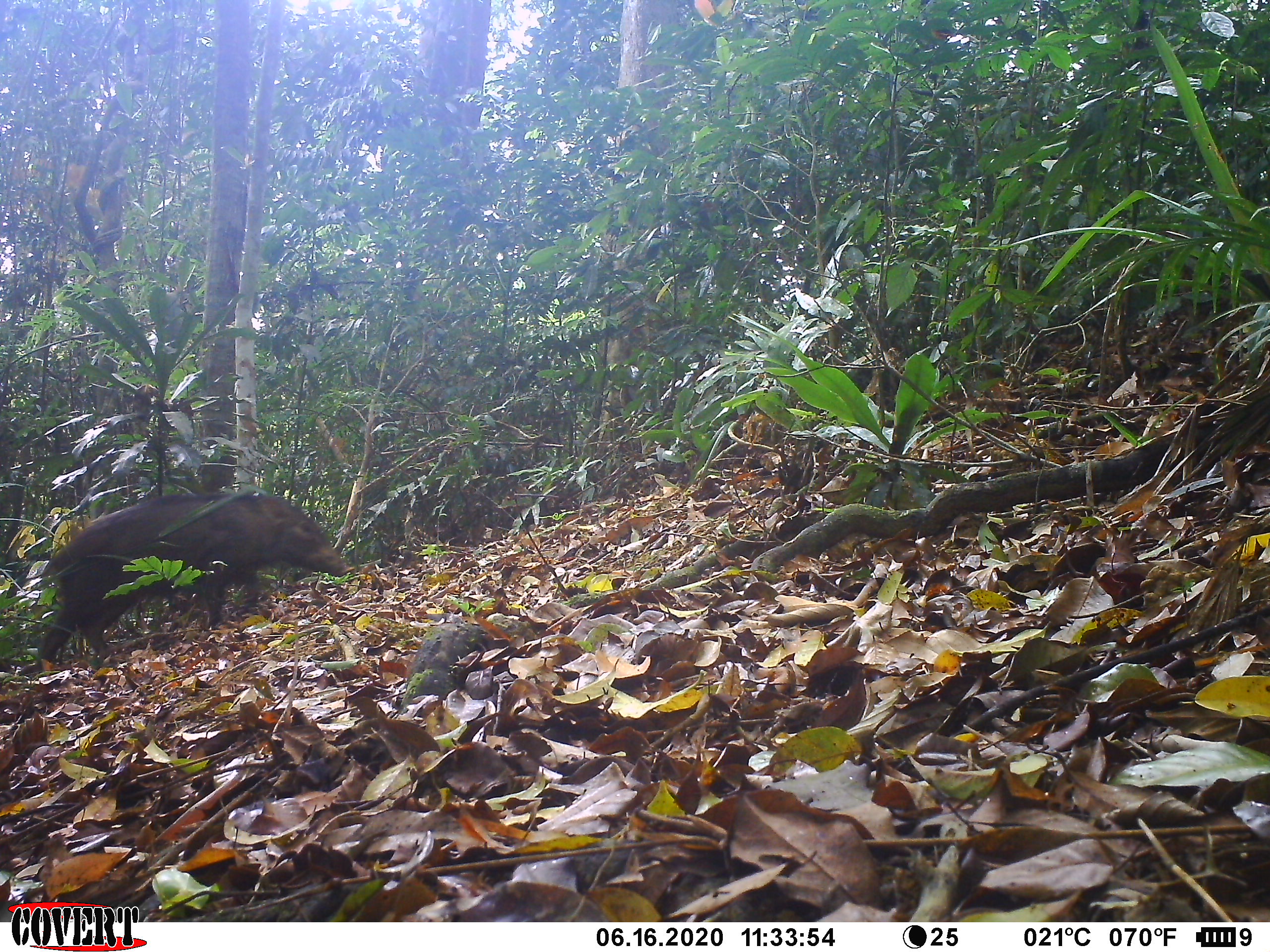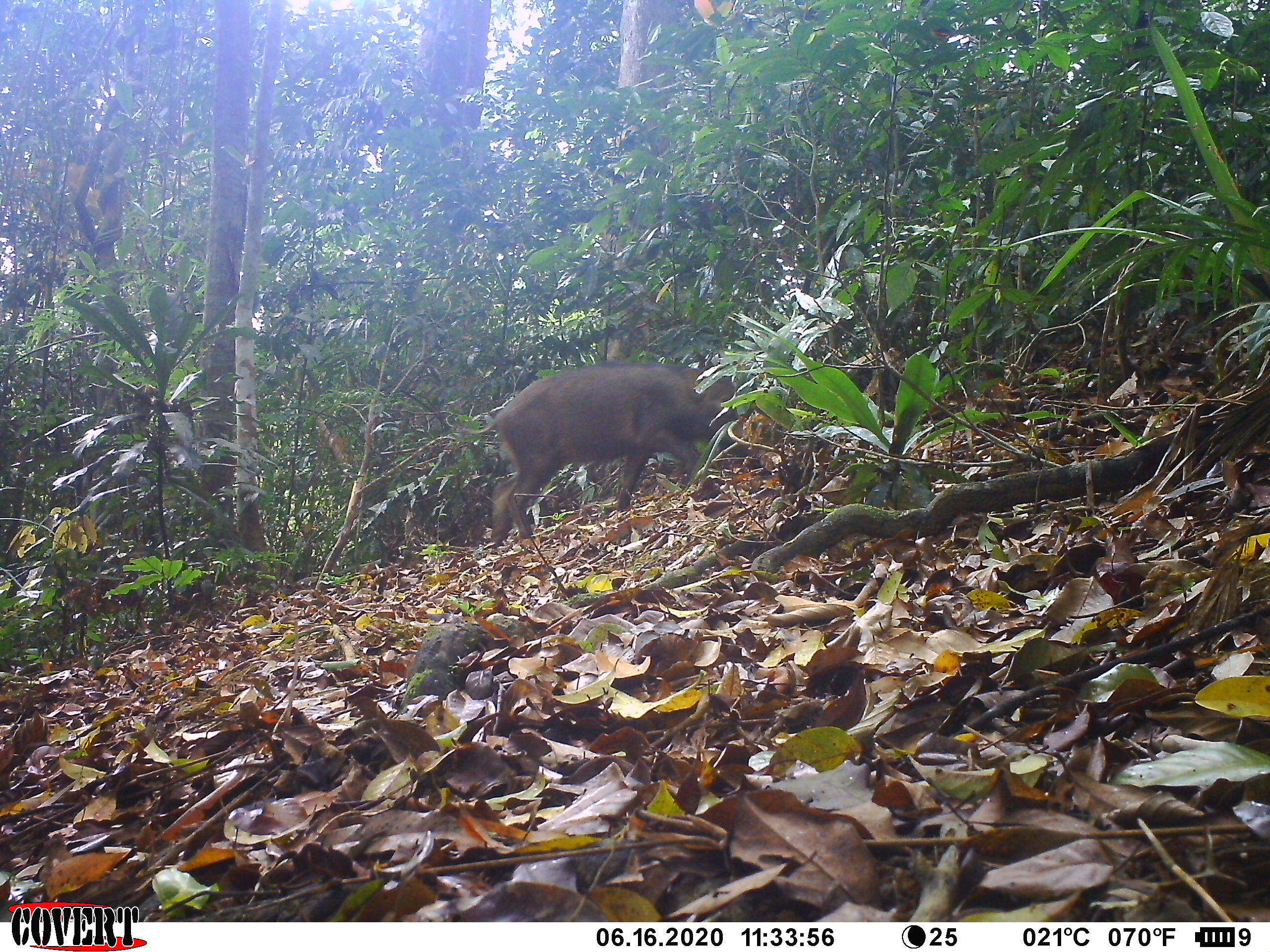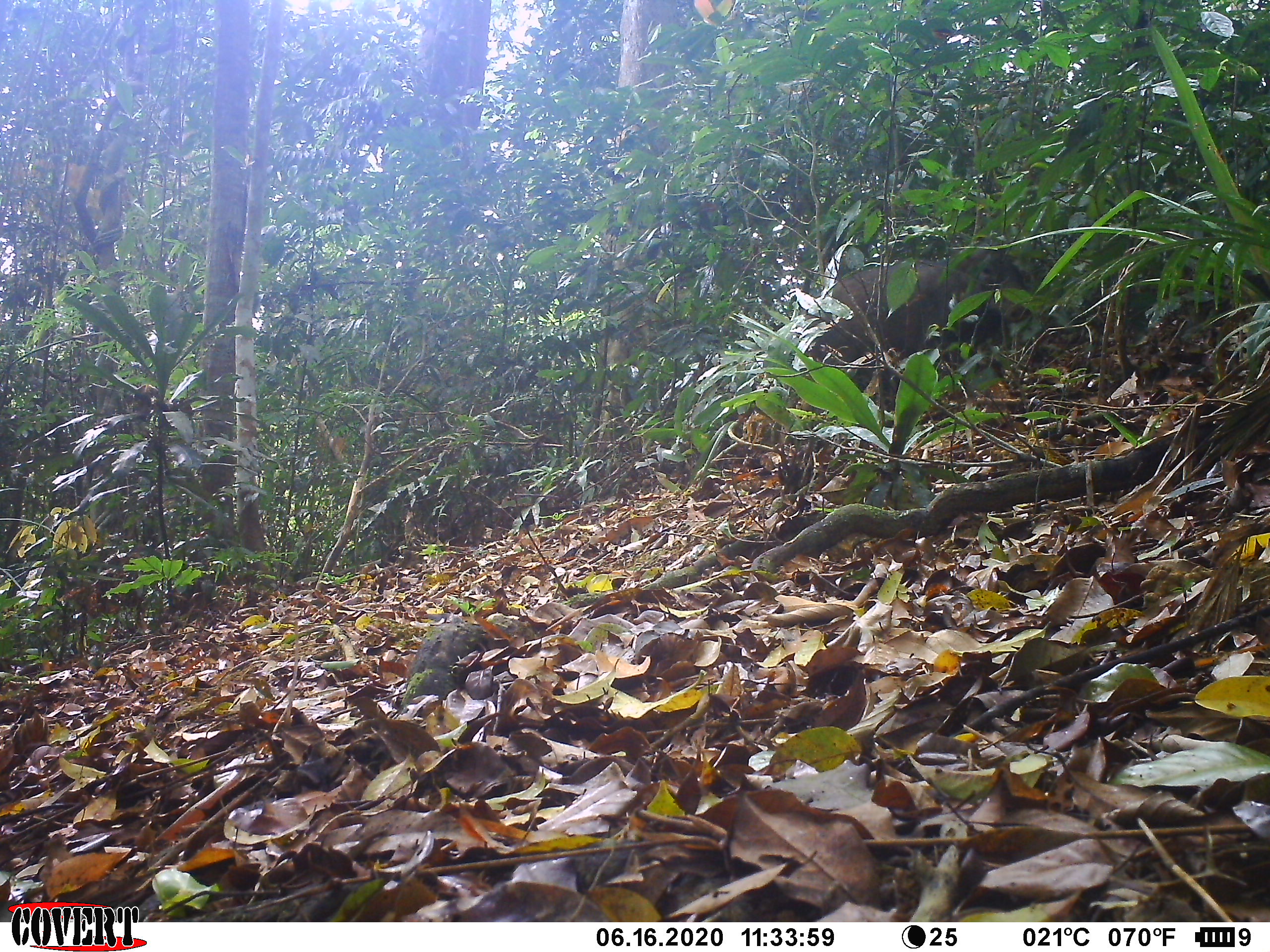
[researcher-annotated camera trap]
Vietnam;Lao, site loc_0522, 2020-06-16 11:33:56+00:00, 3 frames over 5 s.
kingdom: Animalia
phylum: Chordata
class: Mammalia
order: Artiodactyla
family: Suidae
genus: Sus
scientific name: Sus scrofa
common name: eurasian wild pig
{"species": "eurasian wild pig (Sus scrofa)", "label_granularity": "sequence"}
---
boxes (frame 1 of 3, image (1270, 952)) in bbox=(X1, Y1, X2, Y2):
eurasian wild pig: bbox=(33, 486, 348, 672)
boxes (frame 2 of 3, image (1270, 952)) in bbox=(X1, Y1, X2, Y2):
eurasian wild pig: bbox=(461, 360, 786, 550)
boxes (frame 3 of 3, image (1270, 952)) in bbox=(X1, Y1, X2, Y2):
eurasian wild pig: bbox=(806, 236, 1033, 409)